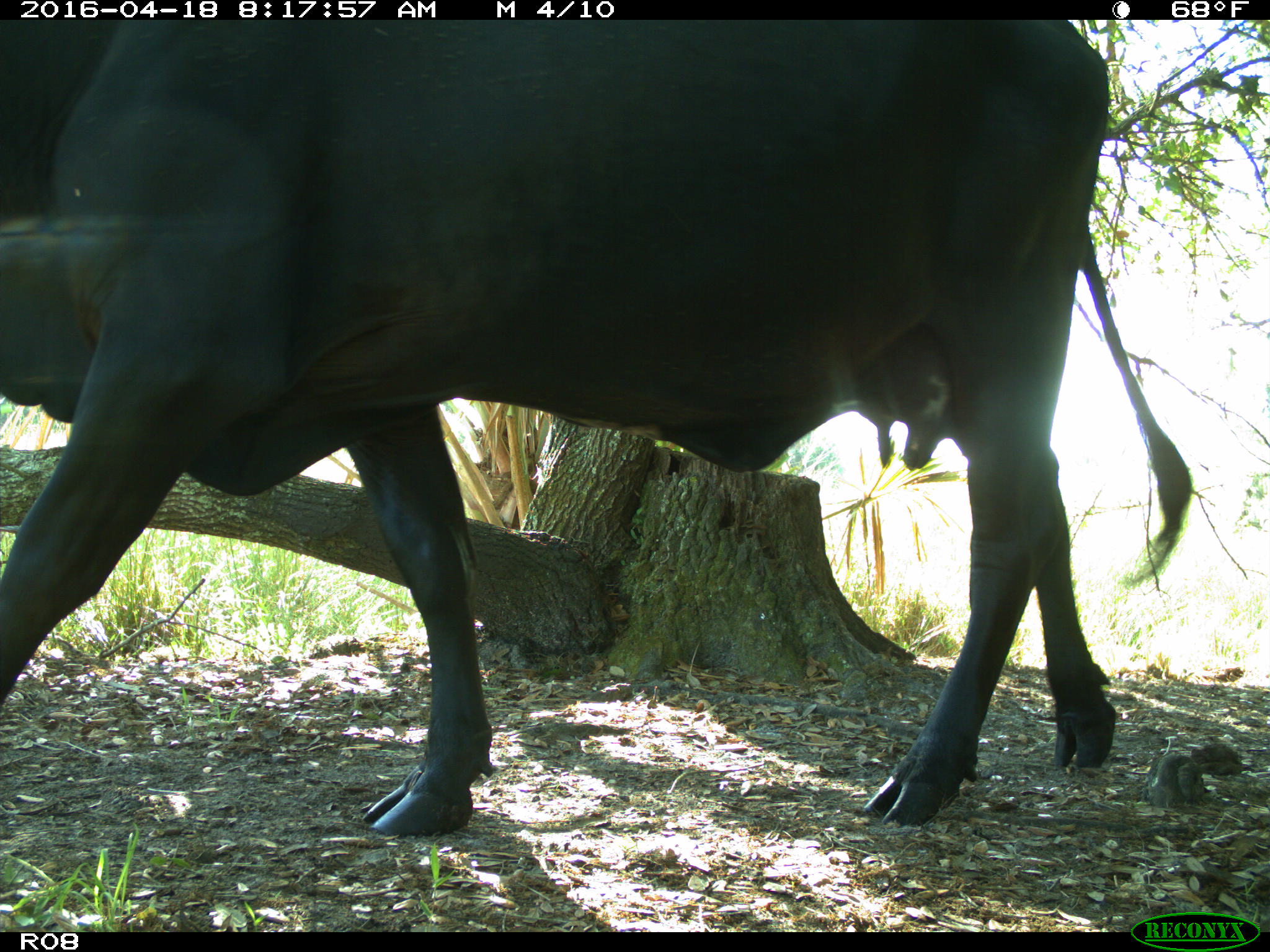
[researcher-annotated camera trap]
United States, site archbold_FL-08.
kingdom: Animalia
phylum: Chordata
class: Mammalia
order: Artiodactyla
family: Bovidae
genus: Bos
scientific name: Bos taurus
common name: domestic cow